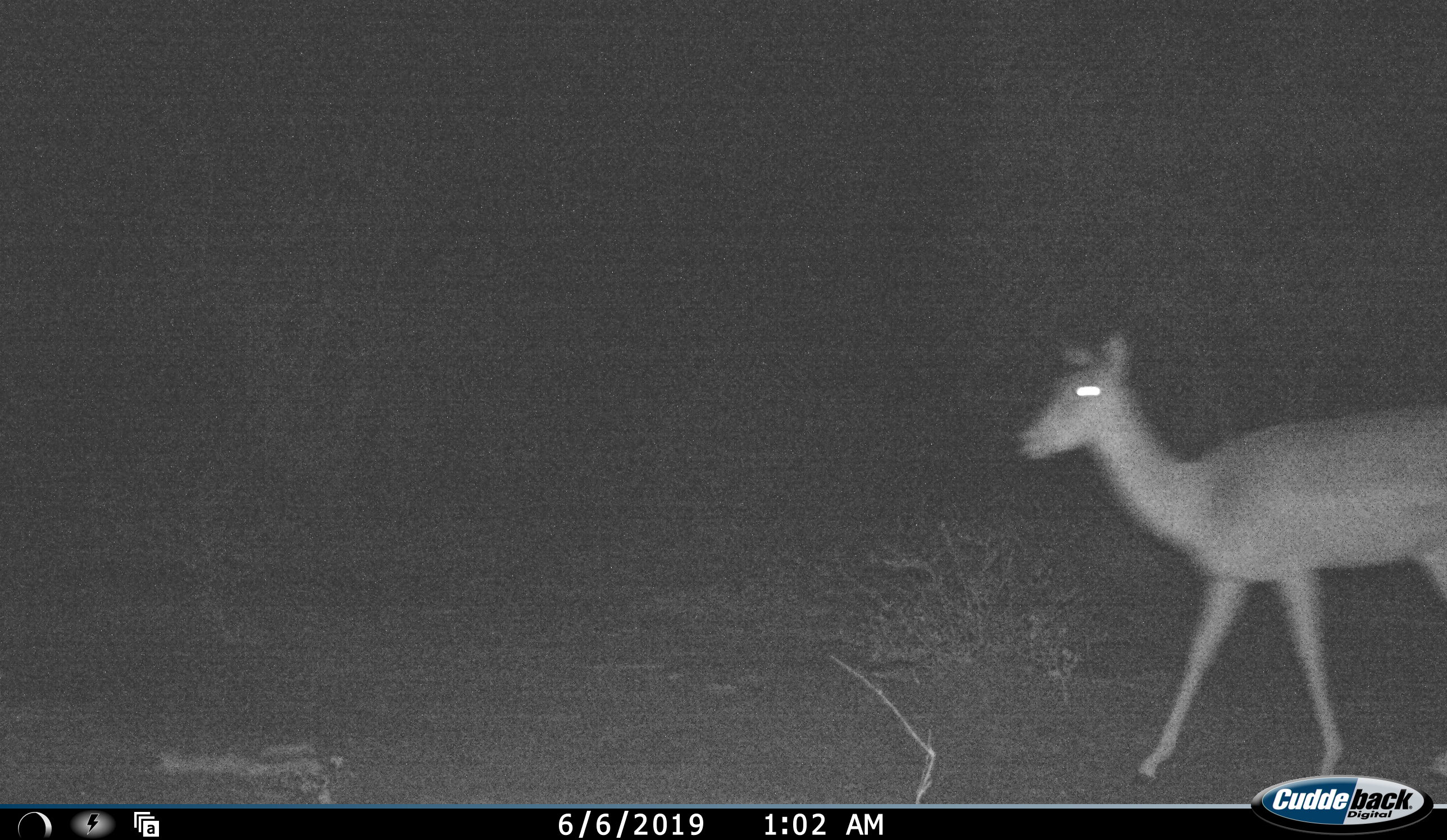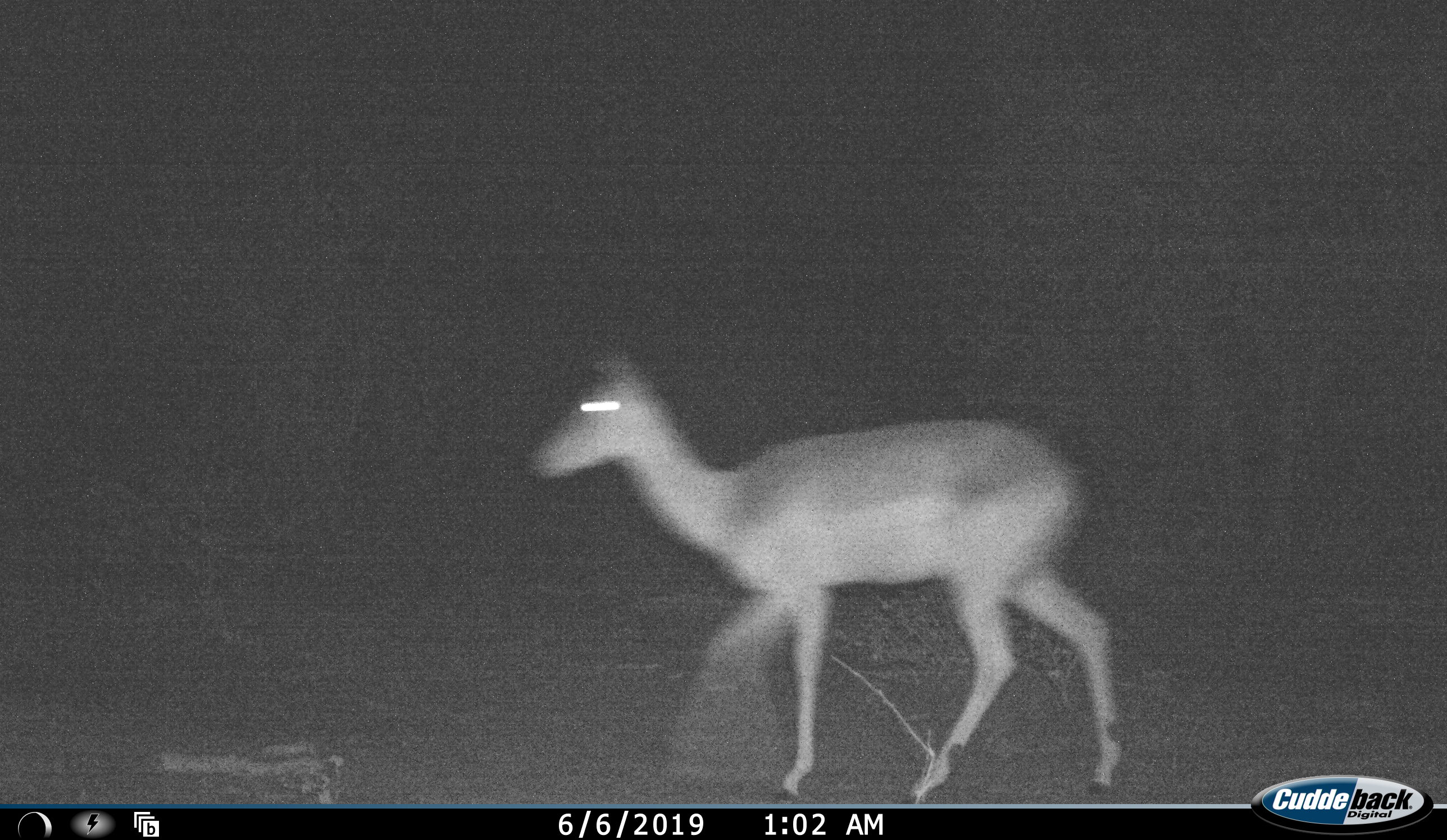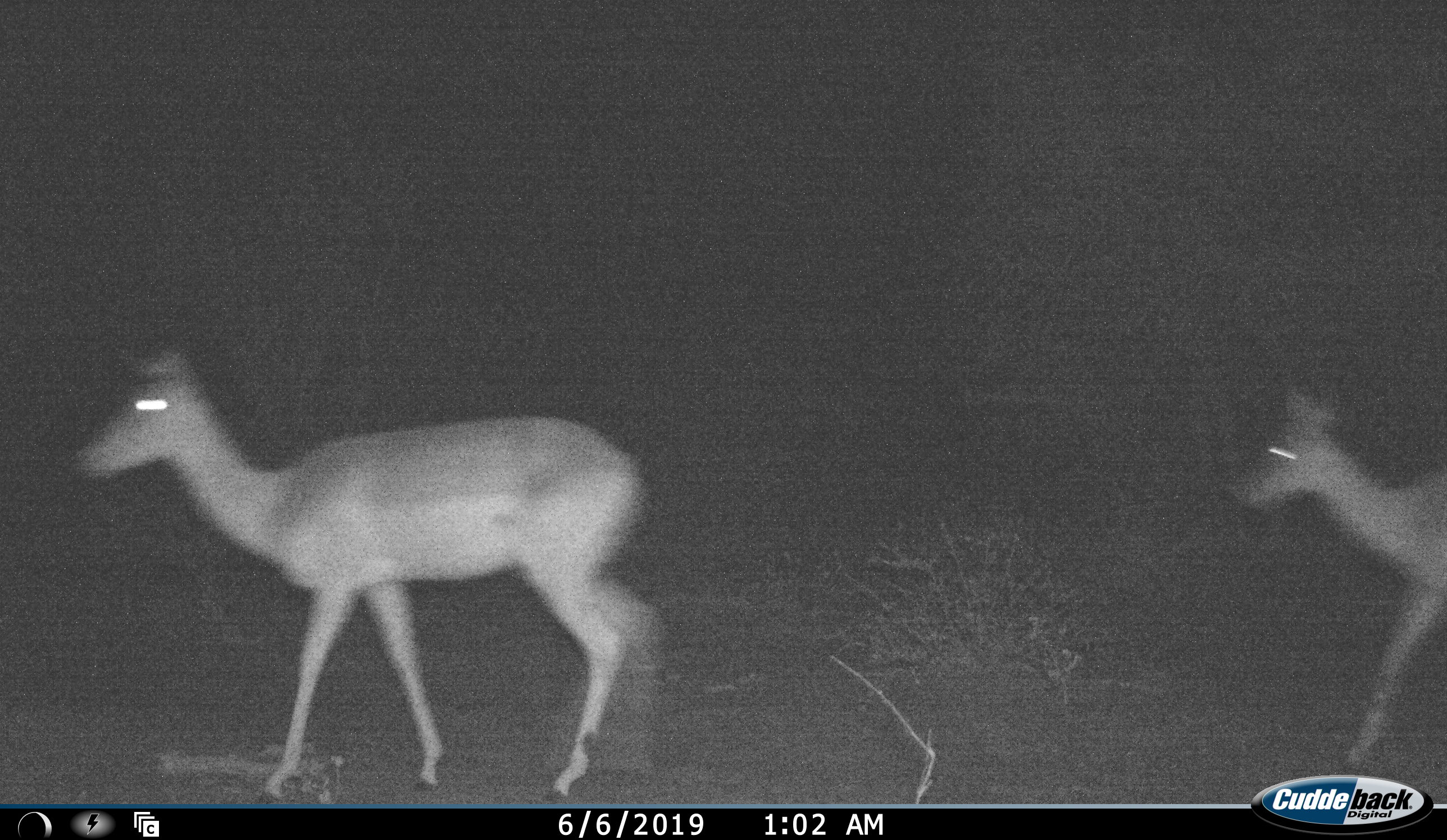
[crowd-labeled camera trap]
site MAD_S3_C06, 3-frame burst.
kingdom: Animalia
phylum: Chordata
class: Mammalia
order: Artiodactyla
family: Bovidae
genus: Aepyceros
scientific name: Aepyceros melampus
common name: impala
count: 2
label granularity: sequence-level